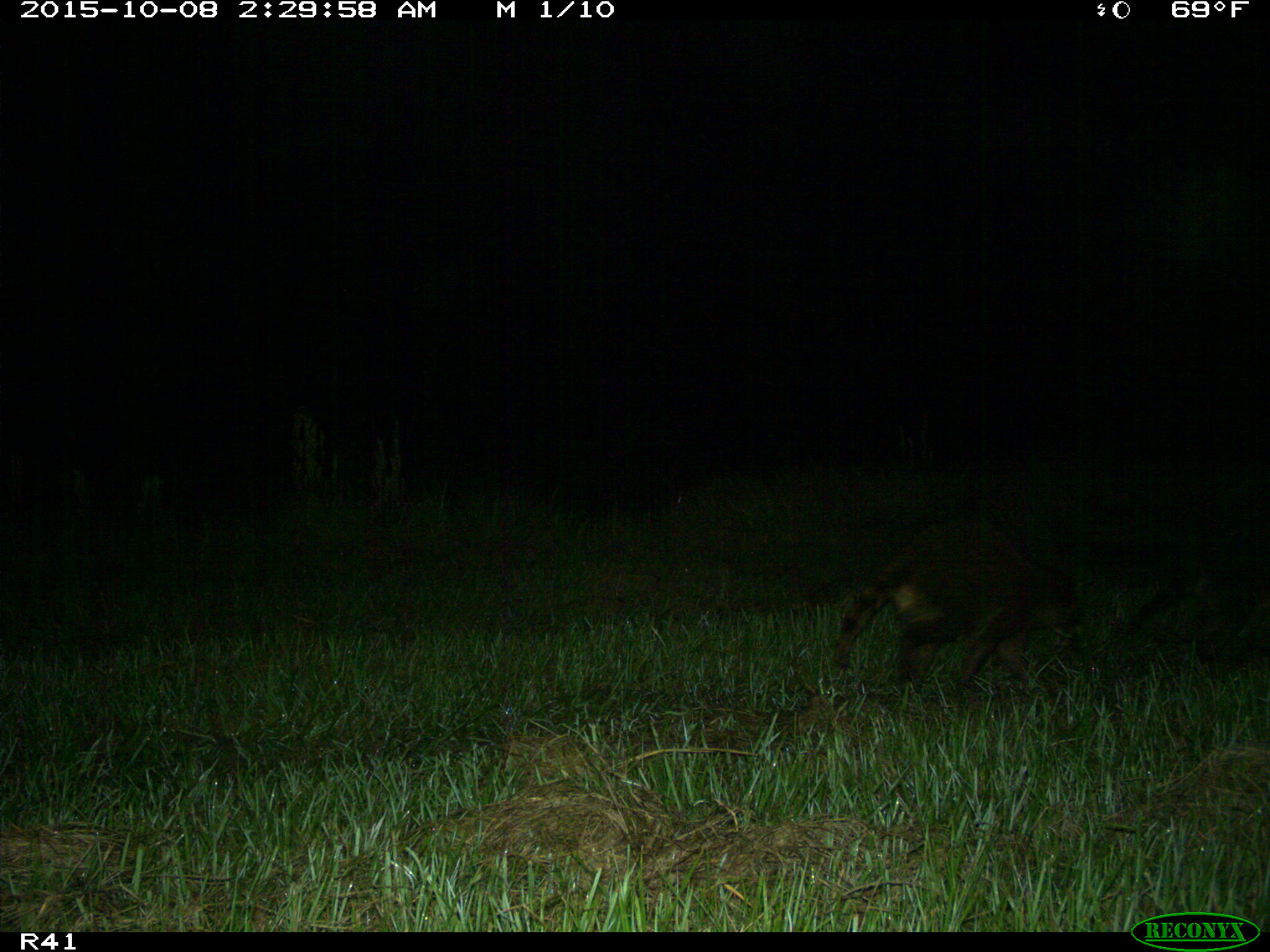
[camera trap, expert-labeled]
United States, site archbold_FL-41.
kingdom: Animalia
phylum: Chordata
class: Mammalia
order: Carnivora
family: Procyonidae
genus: Procyon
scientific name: Procyon lotor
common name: common raccoon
Procyon lotor (common raccoon).